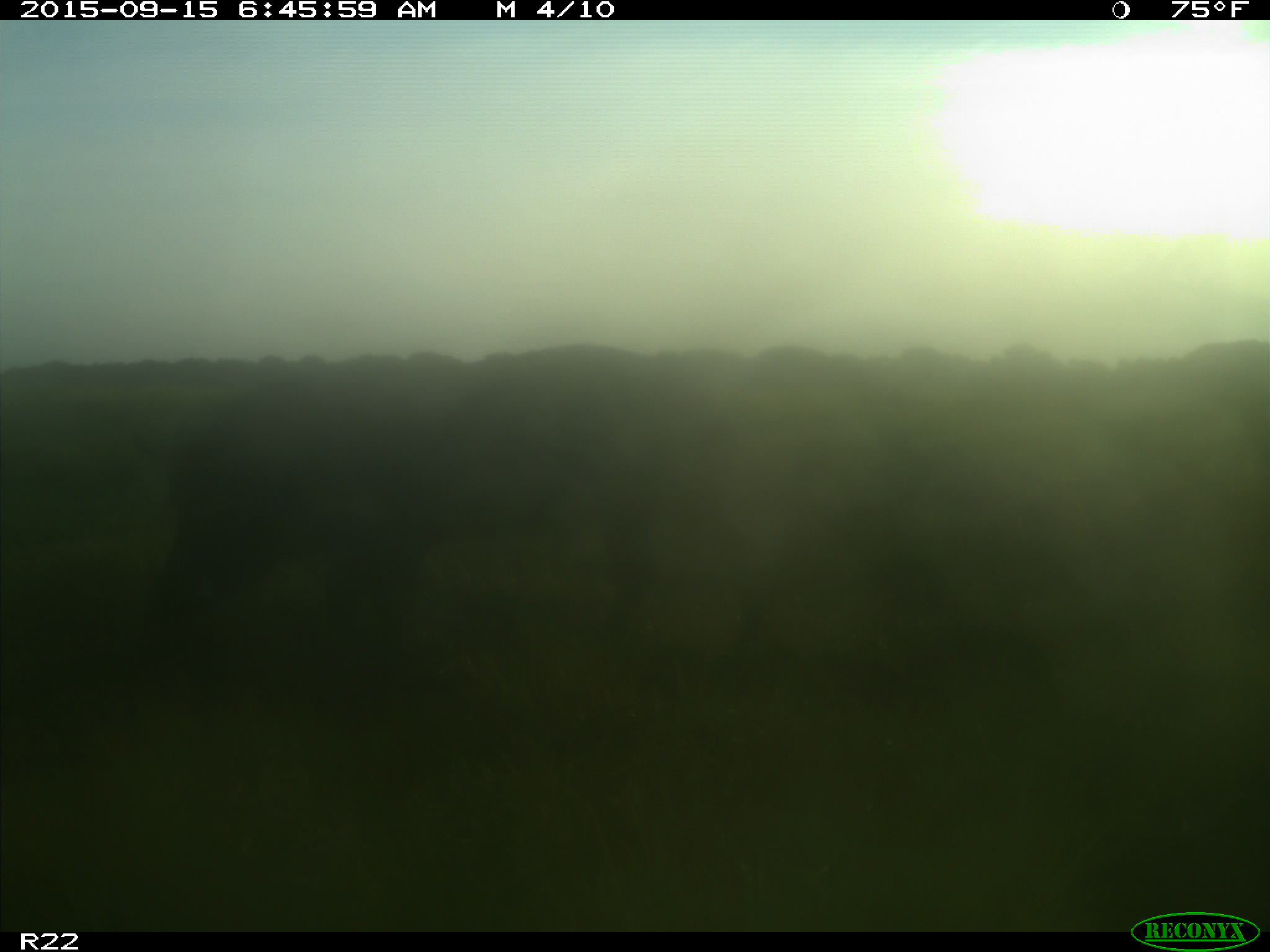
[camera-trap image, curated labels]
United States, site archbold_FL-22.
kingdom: Animalia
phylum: Chordata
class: Mammalia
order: Artiodactyla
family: Suidae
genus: Sus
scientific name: Sus scrofa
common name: wild boar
Sus scrofa (wild boar).